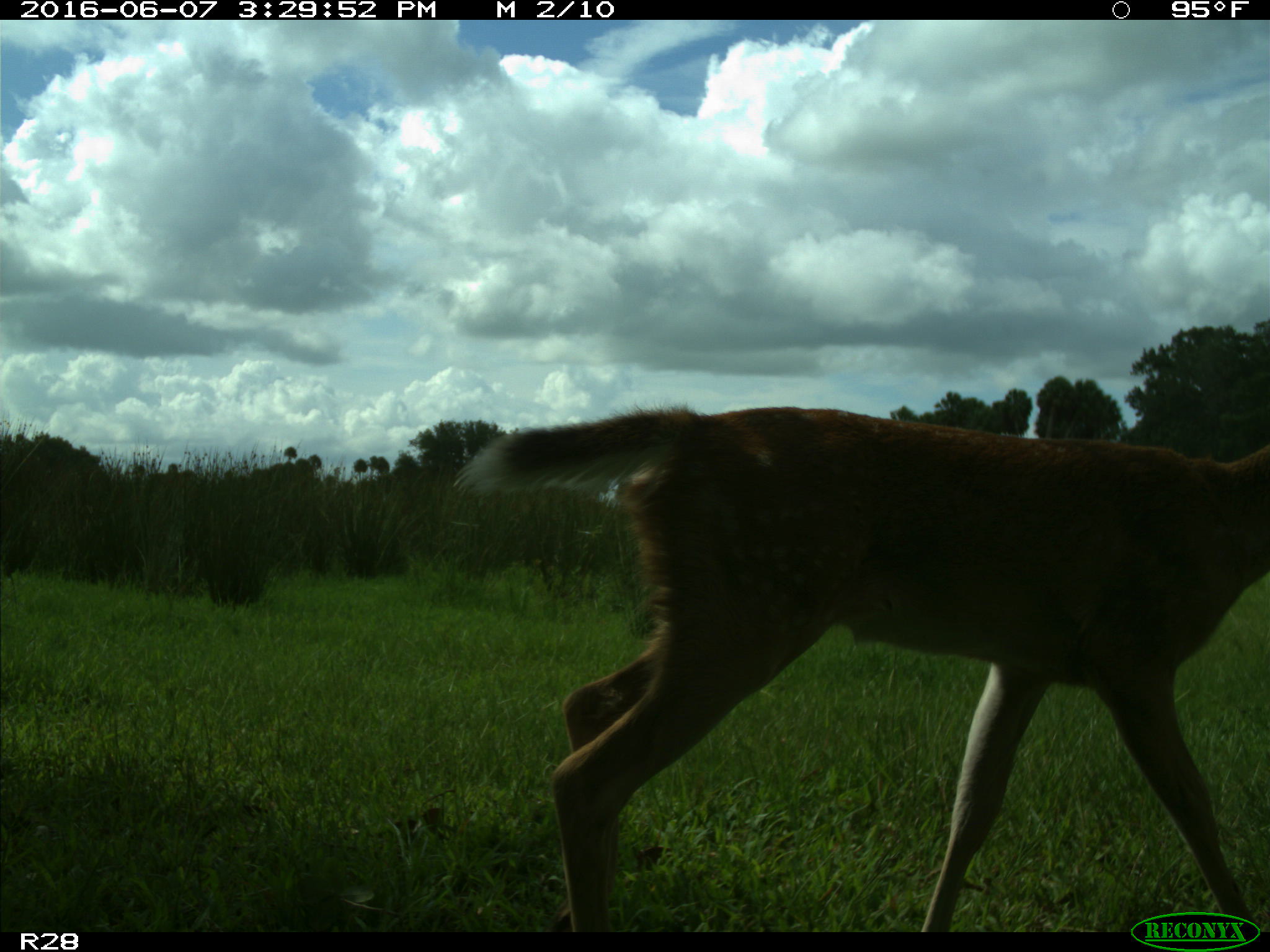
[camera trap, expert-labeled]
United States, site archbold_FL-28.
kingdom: Animalia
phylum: Chordata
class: Mammalia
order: Artiodactyla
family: Cervidae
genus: Odocoileus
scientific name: Odocoileus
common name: deer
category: unidentified deer